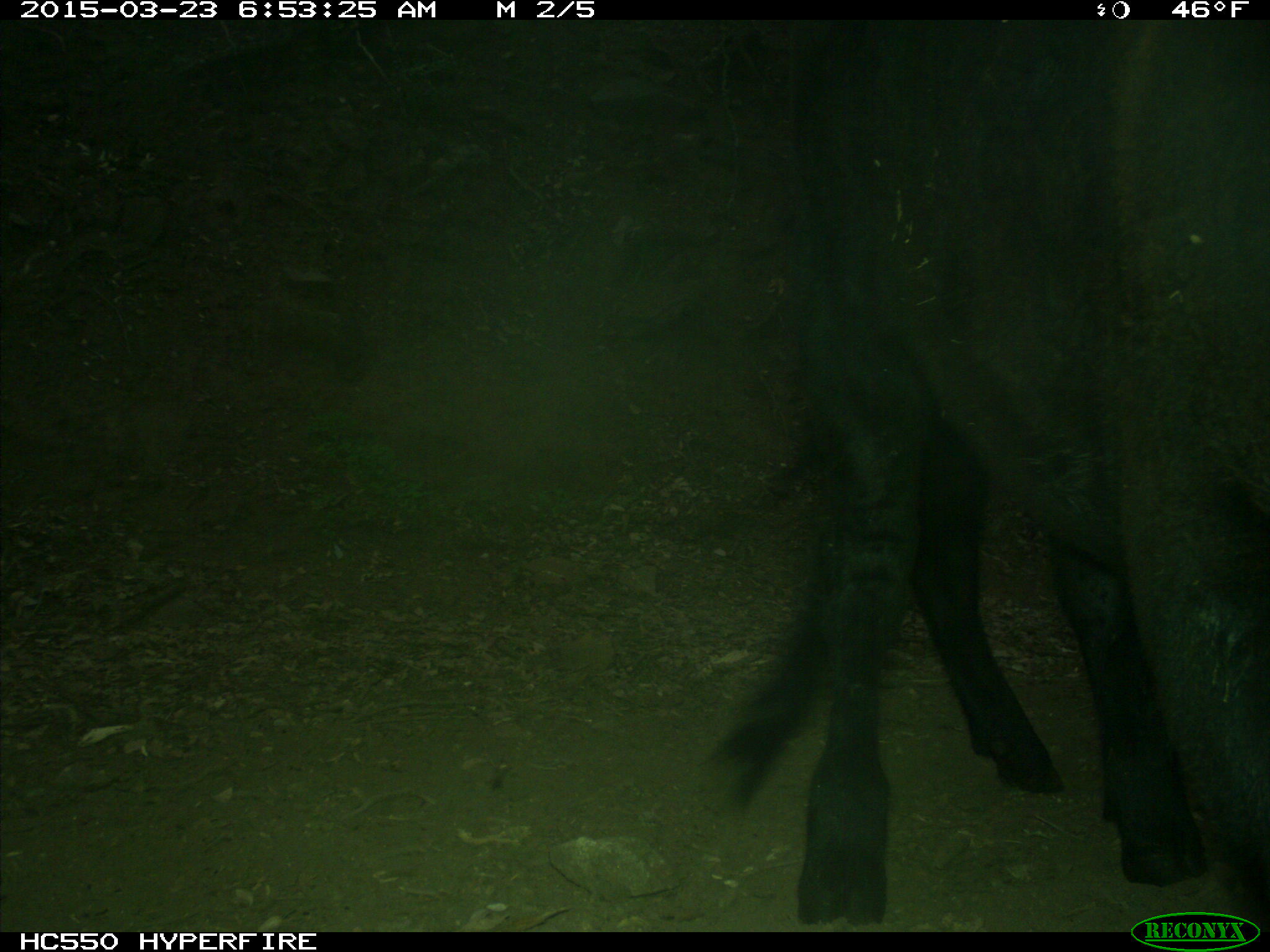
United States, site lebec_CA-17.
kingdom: Animalia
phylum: Chordata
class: Mammalia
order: Artiodactyla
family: Bovidae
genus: Bos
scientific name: Bos taurus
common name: domestic cow